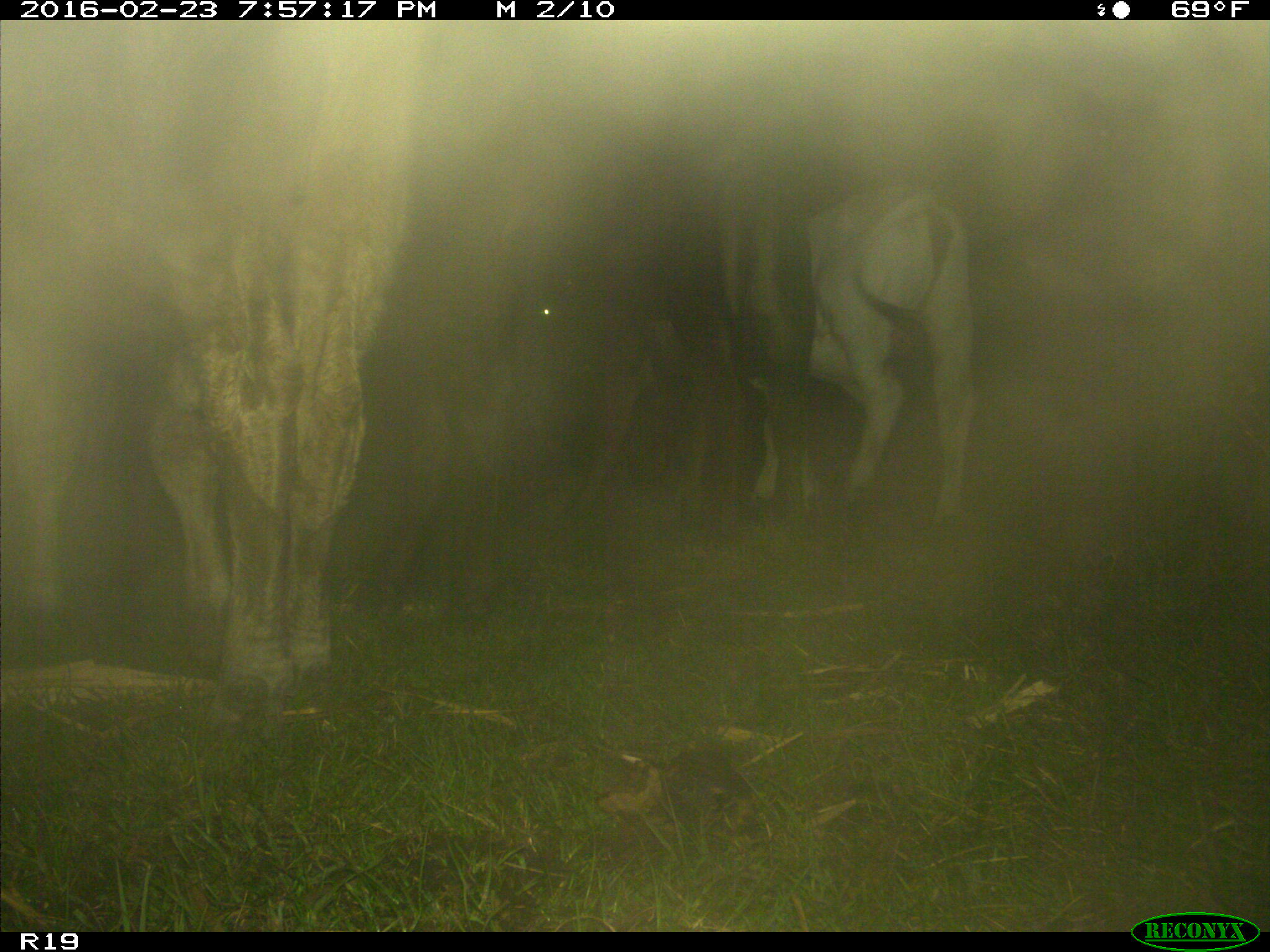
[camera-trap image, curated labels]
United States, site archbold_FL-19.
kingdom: Animalia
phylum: Chordata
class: Mammalia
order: Artiodactyla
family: Bovidae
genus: Bos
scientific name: Bos taurus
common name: domestic cow